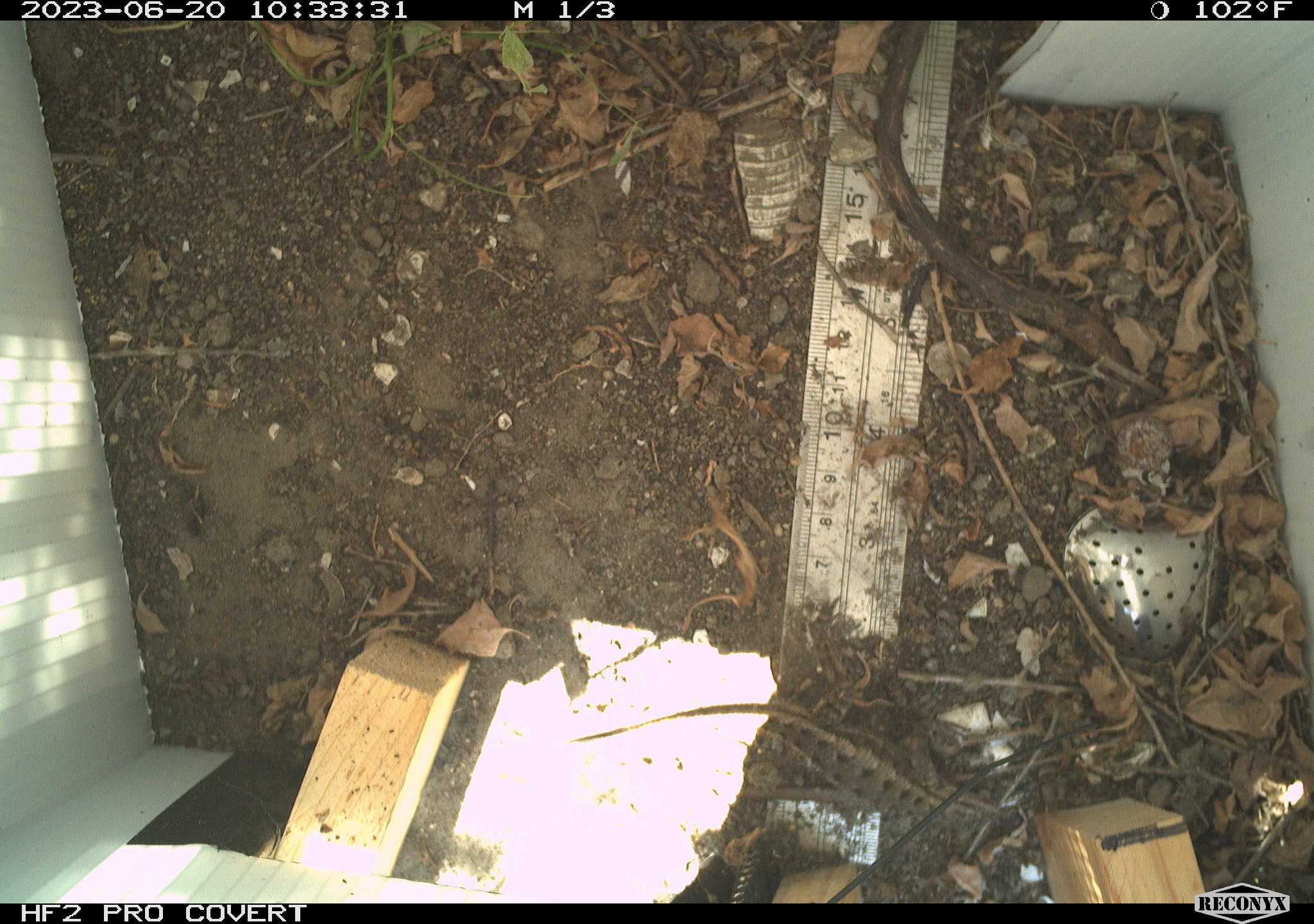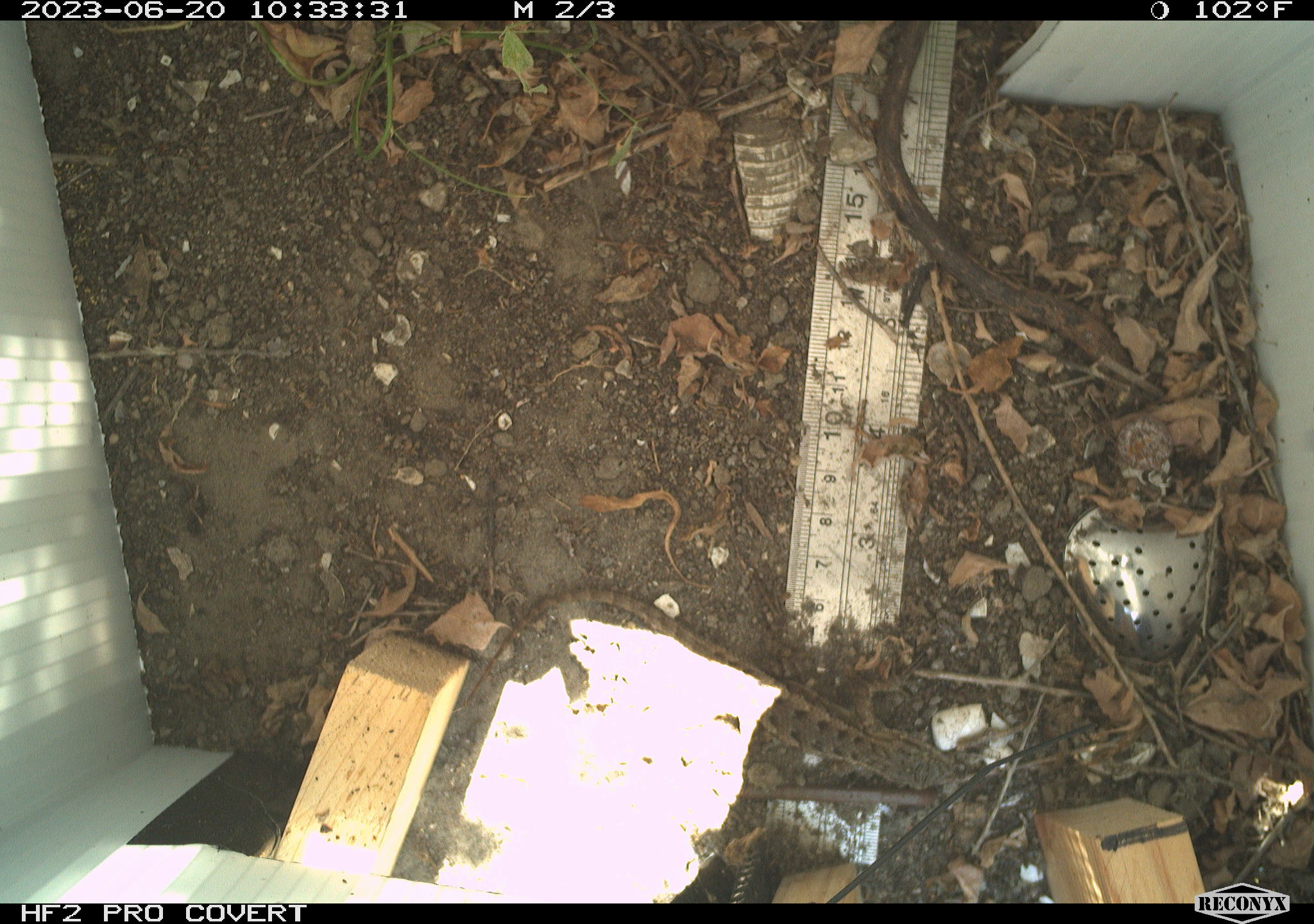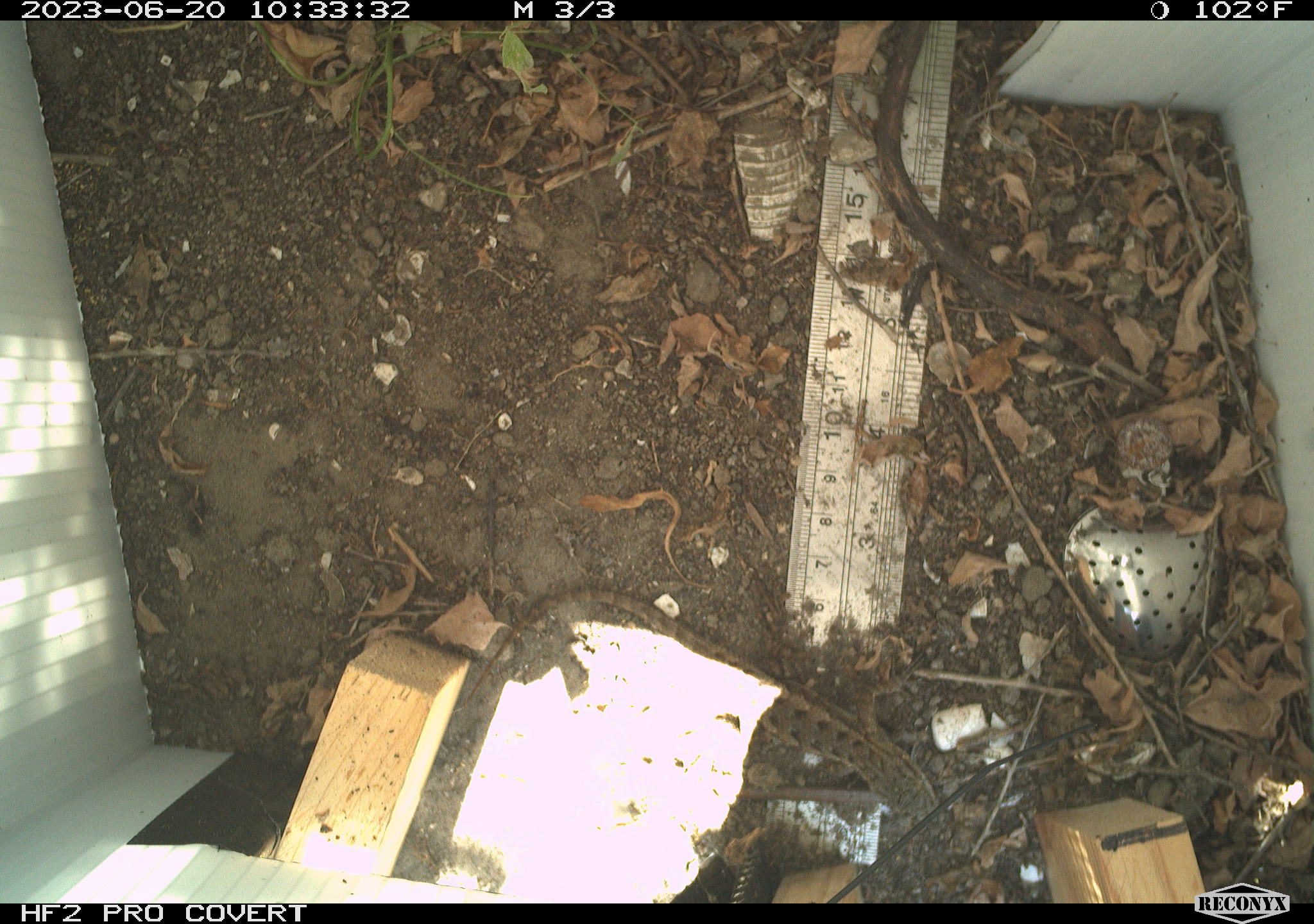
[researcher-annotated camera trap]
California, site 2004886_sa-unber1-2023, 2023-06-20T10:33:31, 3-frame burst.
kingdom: Animalia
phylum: Chordata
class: Reptilia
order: Squamata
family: Phrynosomatidae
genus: Sceloporus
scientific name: Sceloporus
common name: spiny lizards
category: sceloporus species